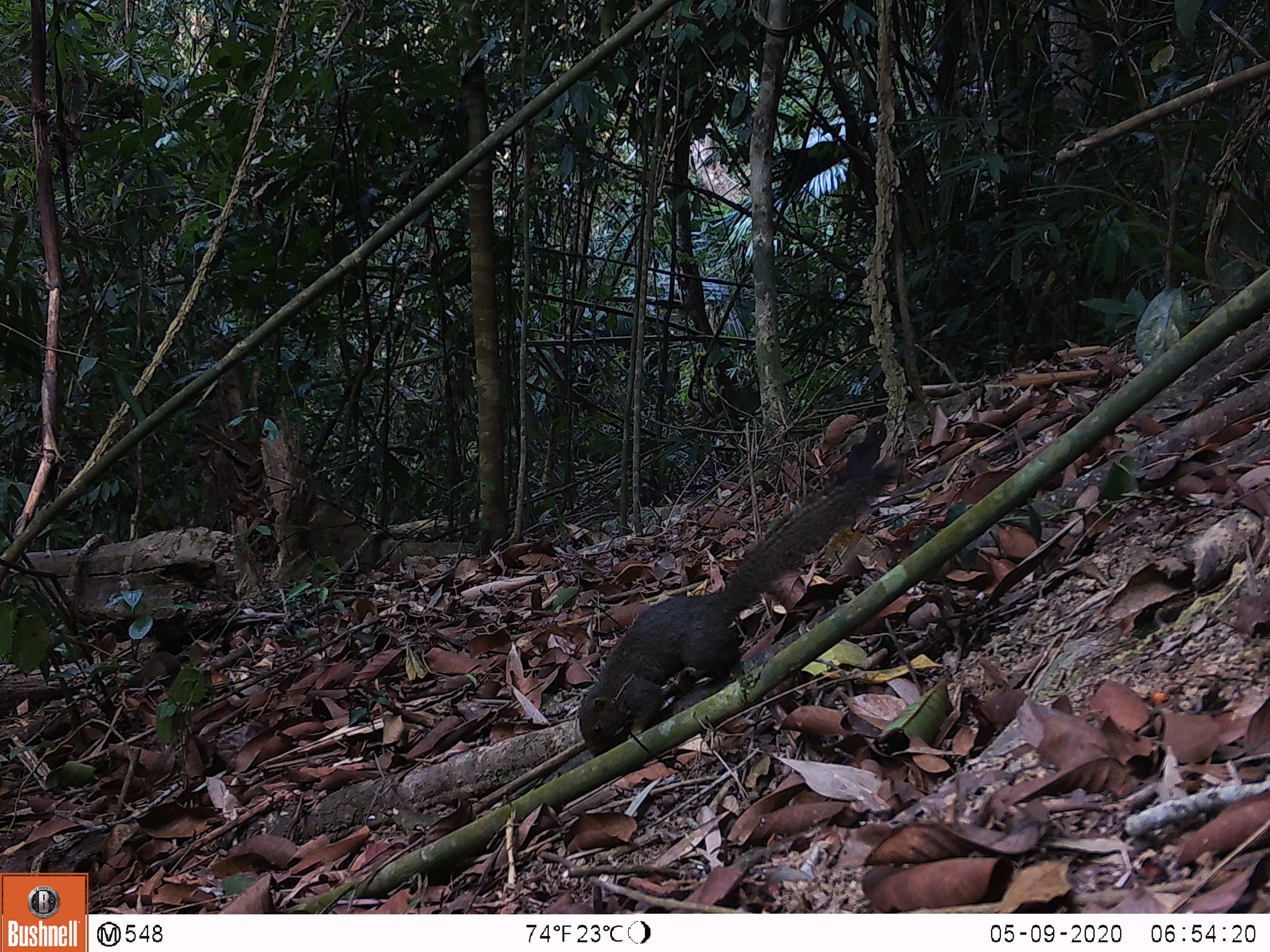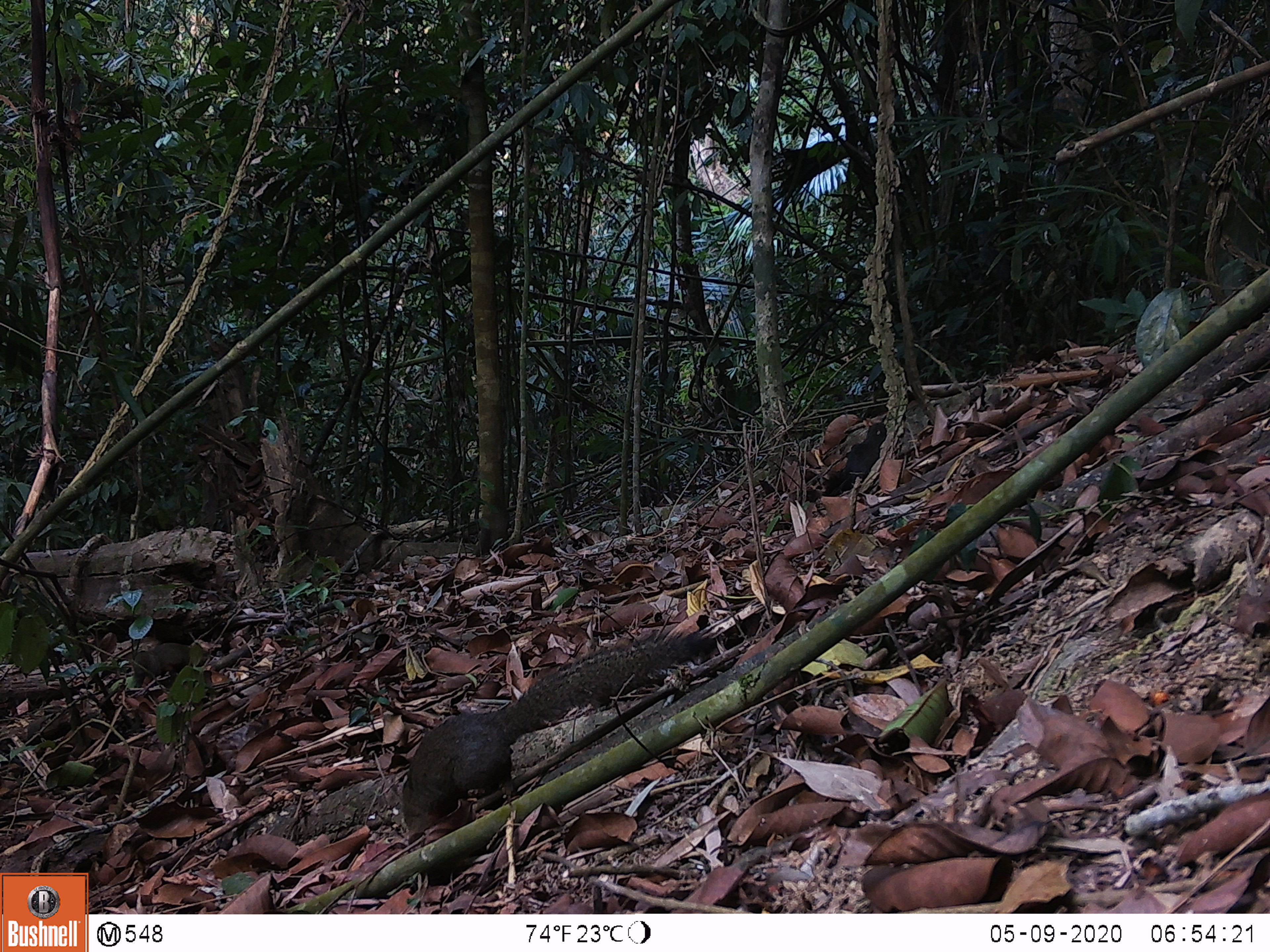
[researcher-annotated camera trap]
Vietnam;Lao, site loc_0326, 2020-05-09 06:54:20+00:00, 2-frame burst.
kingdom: Animalia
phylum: Chordata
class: Mammalia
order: Rodentia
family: Sciuridae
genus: Callosciurus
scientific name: Callosciurus erythraeus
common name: pallas's squirrel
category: pallass squirrel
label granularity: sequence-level